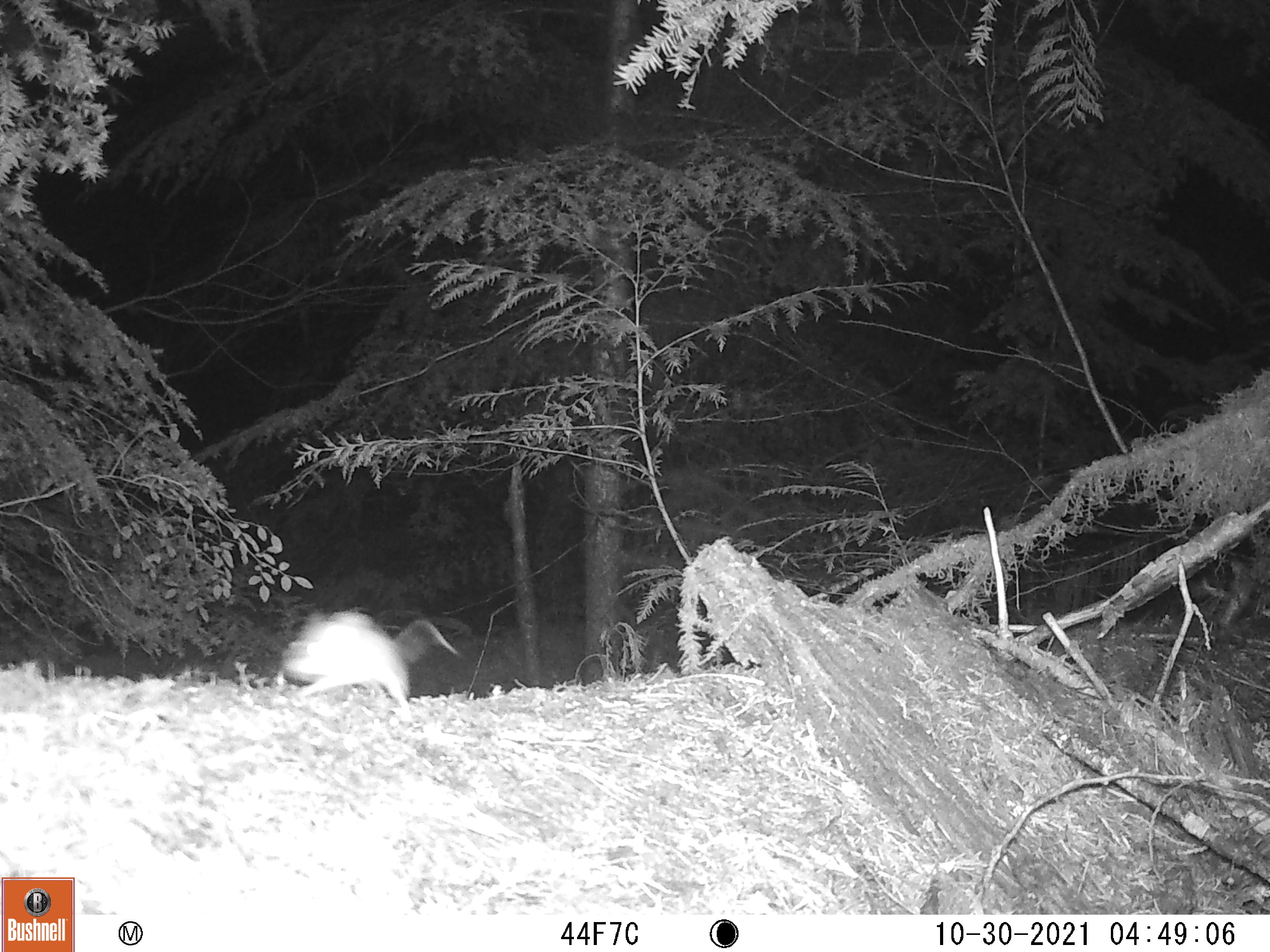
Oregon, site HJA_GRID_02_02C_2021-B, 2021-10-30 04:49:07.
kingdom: Animalia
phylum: Chordata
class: Mammalia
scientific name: Mammalia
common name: small mammal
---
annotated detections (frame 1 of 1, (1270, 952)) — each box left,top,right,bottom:
small mammal: 272,597,462,728